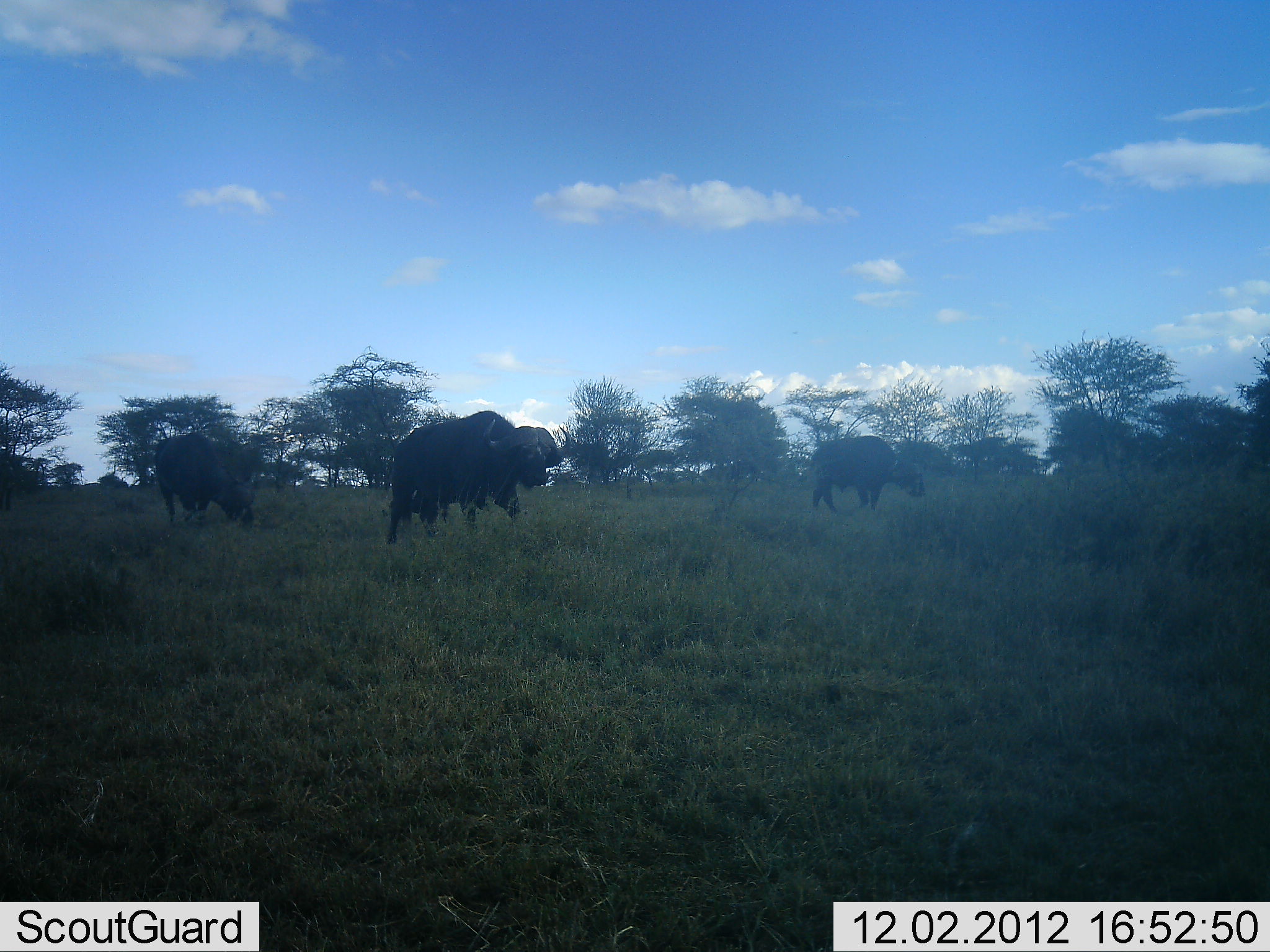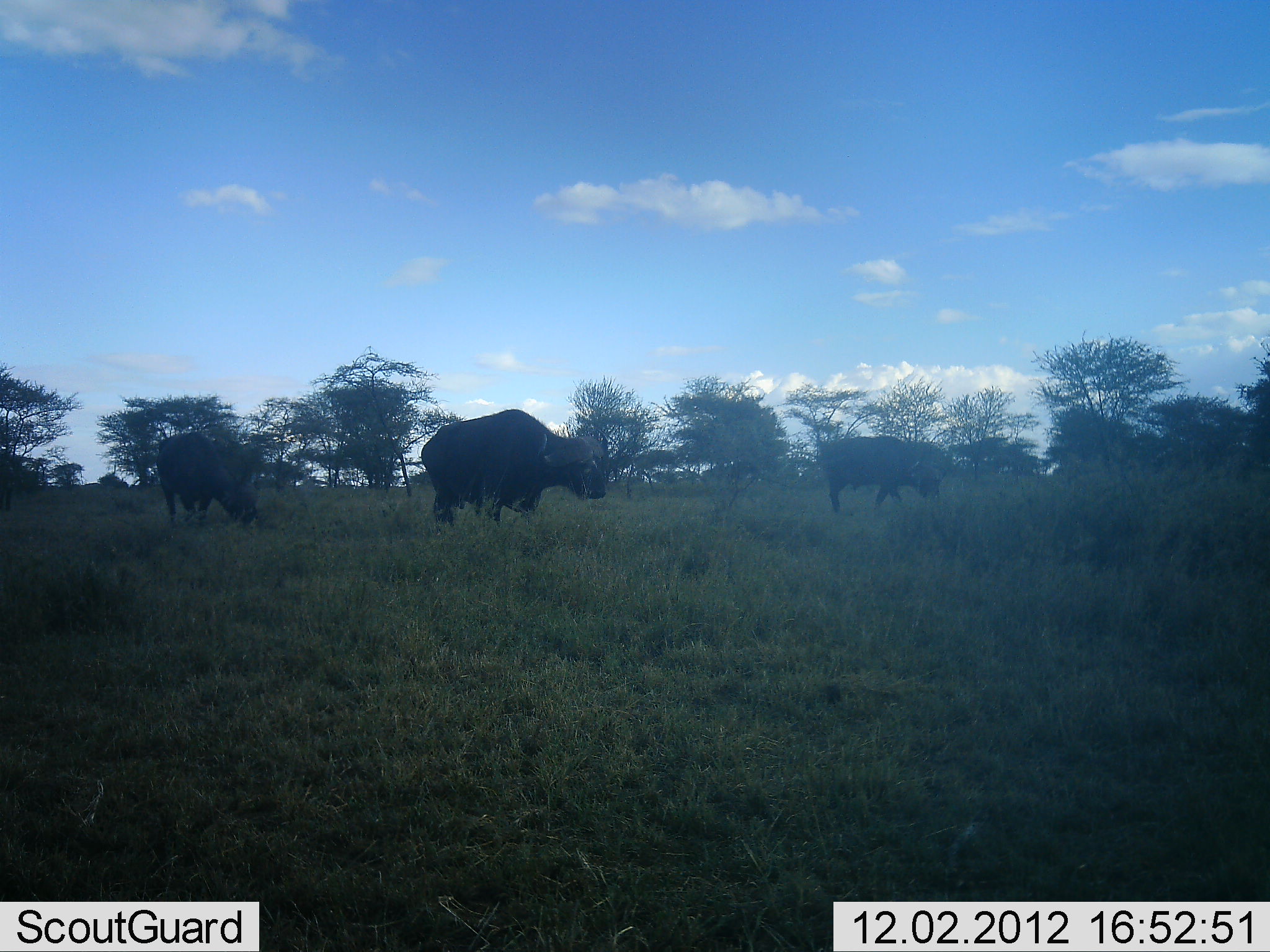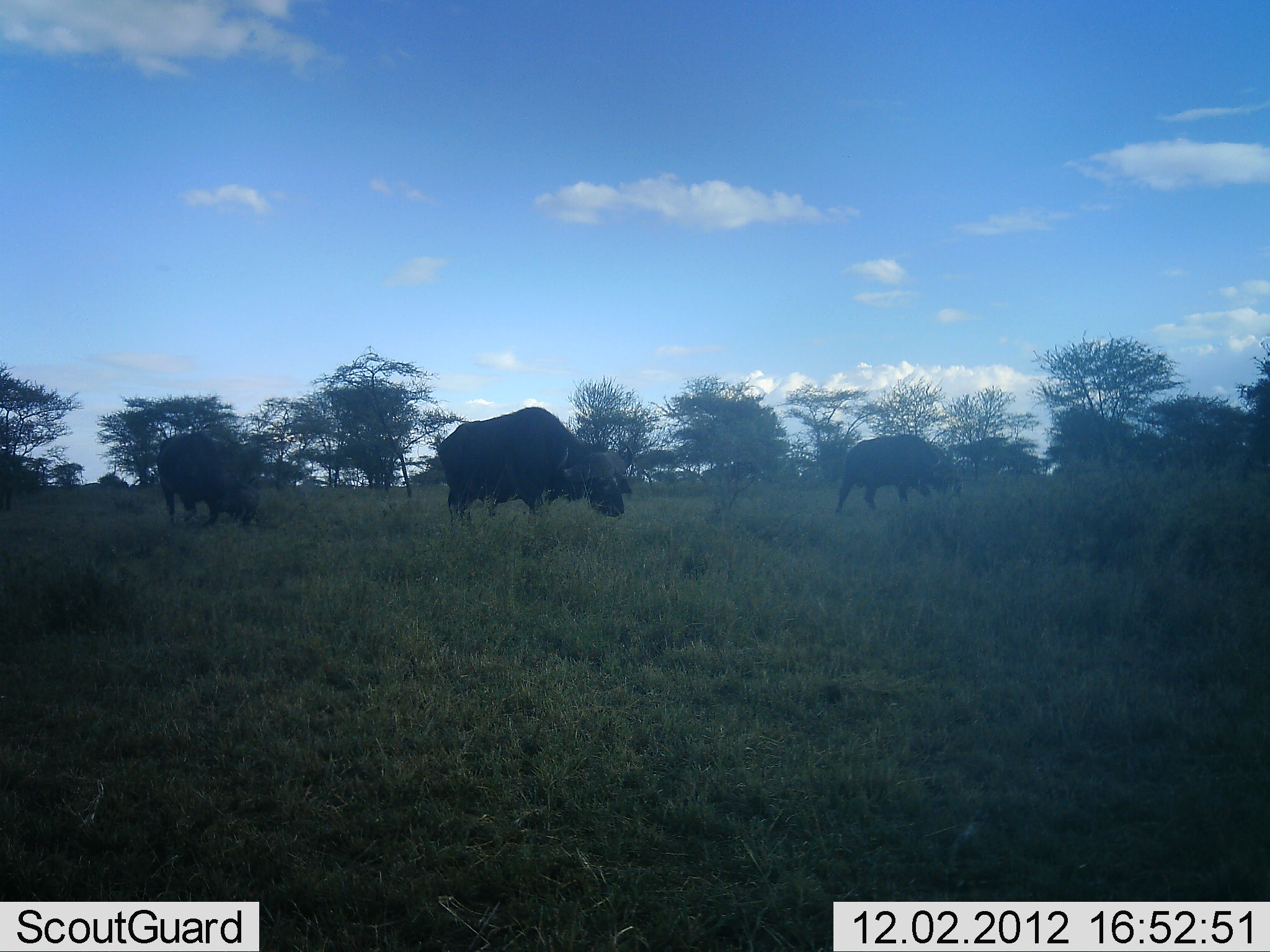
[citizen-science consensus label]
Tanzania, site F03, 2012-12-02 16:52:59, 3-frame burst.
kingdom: Animalia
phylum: Chordata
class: Mammalia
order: Artiodactyla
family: Bovidae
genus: Syncerus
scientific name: Syncerus caffer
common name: cape buffalo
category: buffalo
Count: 3.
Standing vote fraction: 25%.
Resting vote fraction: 0%.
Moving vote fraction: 64%.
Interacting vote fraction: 0%.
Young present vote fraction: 0%.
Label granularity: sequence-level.